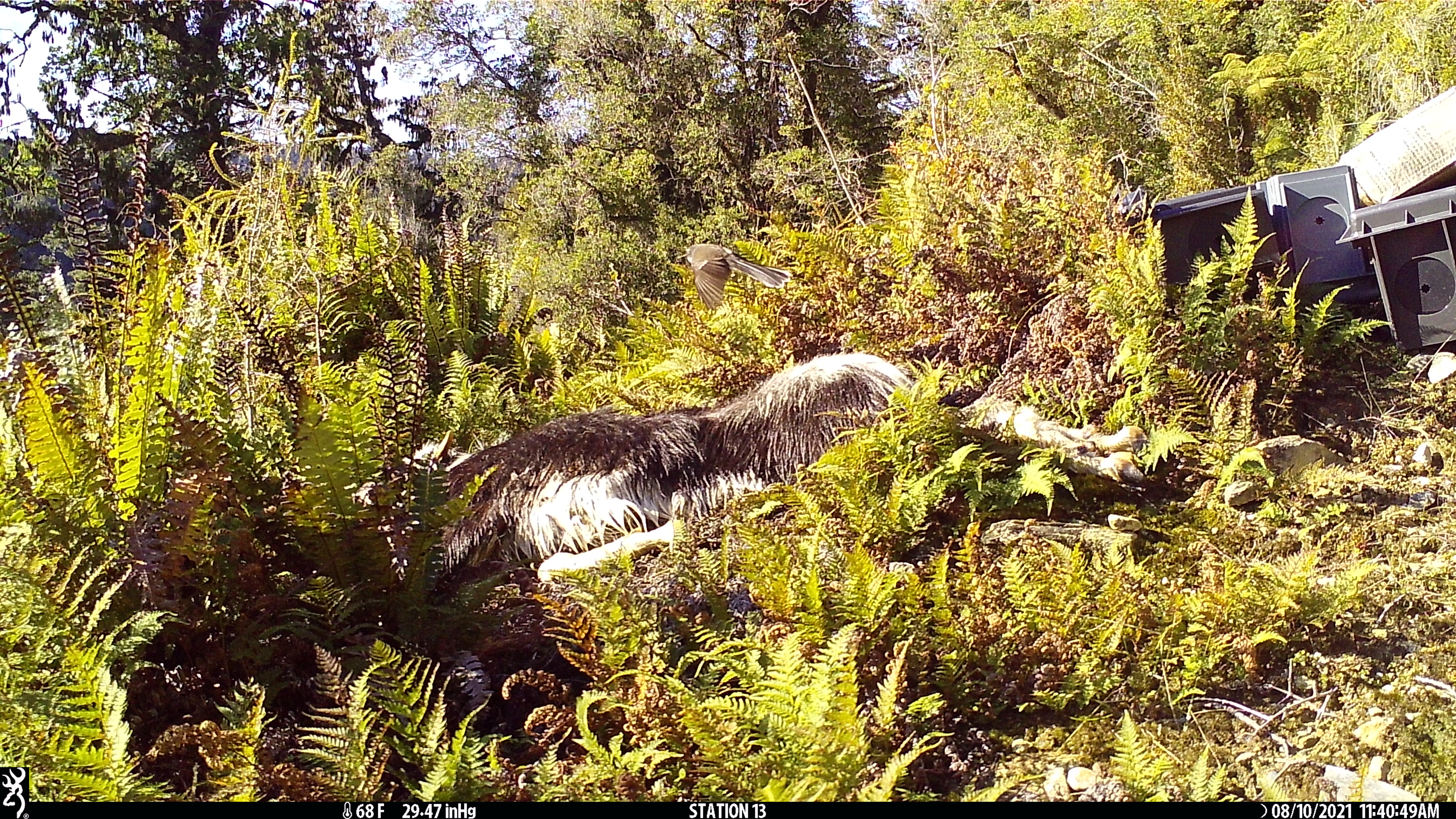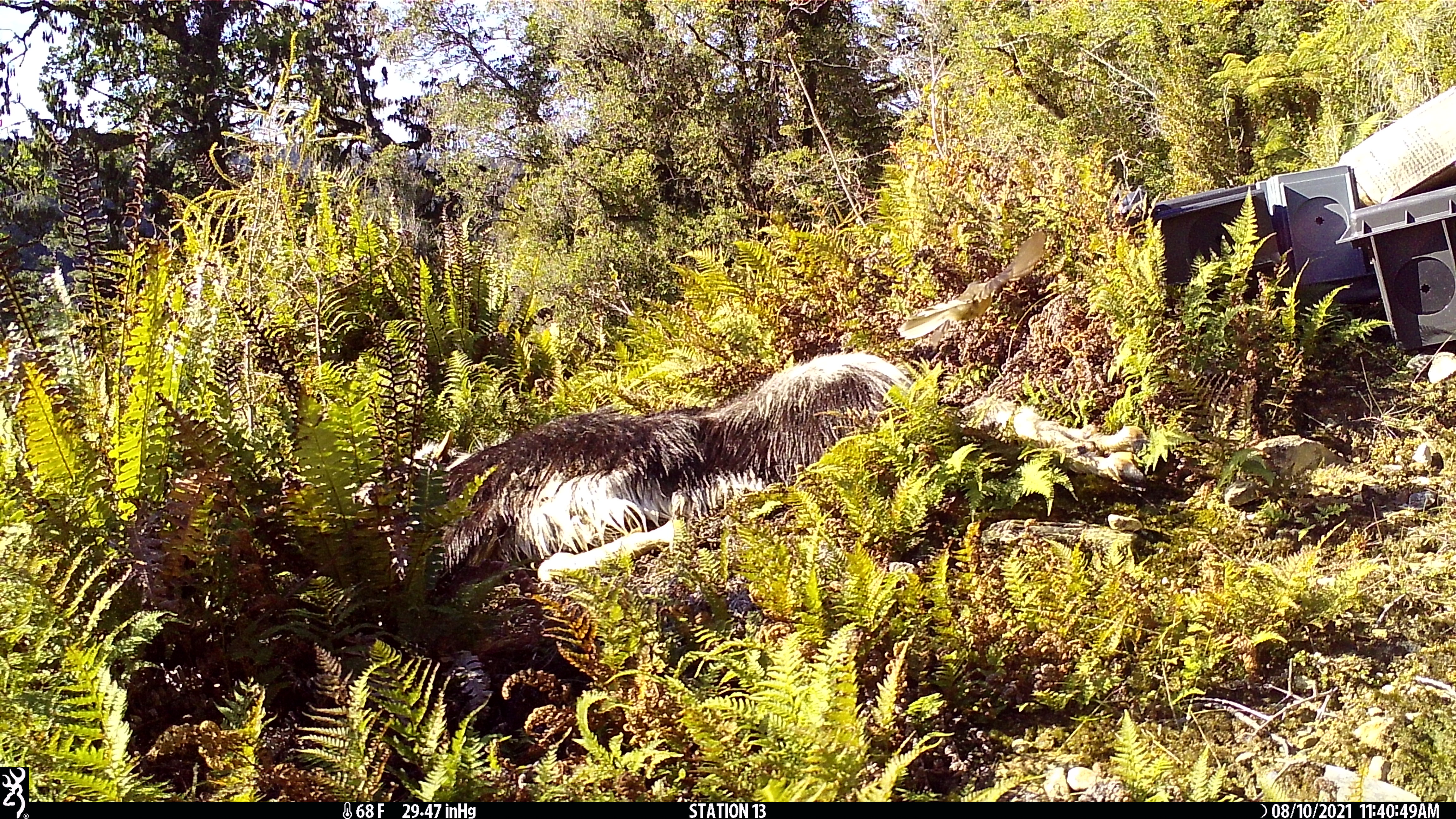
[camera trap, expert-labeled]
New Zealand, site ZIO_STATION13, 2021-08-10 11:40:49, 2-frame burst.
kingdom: Animalia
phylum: Chordata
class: Aves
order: Passeriformes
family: Rhipiduridae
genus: Rhipidura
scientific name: Rhipidura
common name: fantails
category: fantail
Fantail (fantails) (Rhipidura).